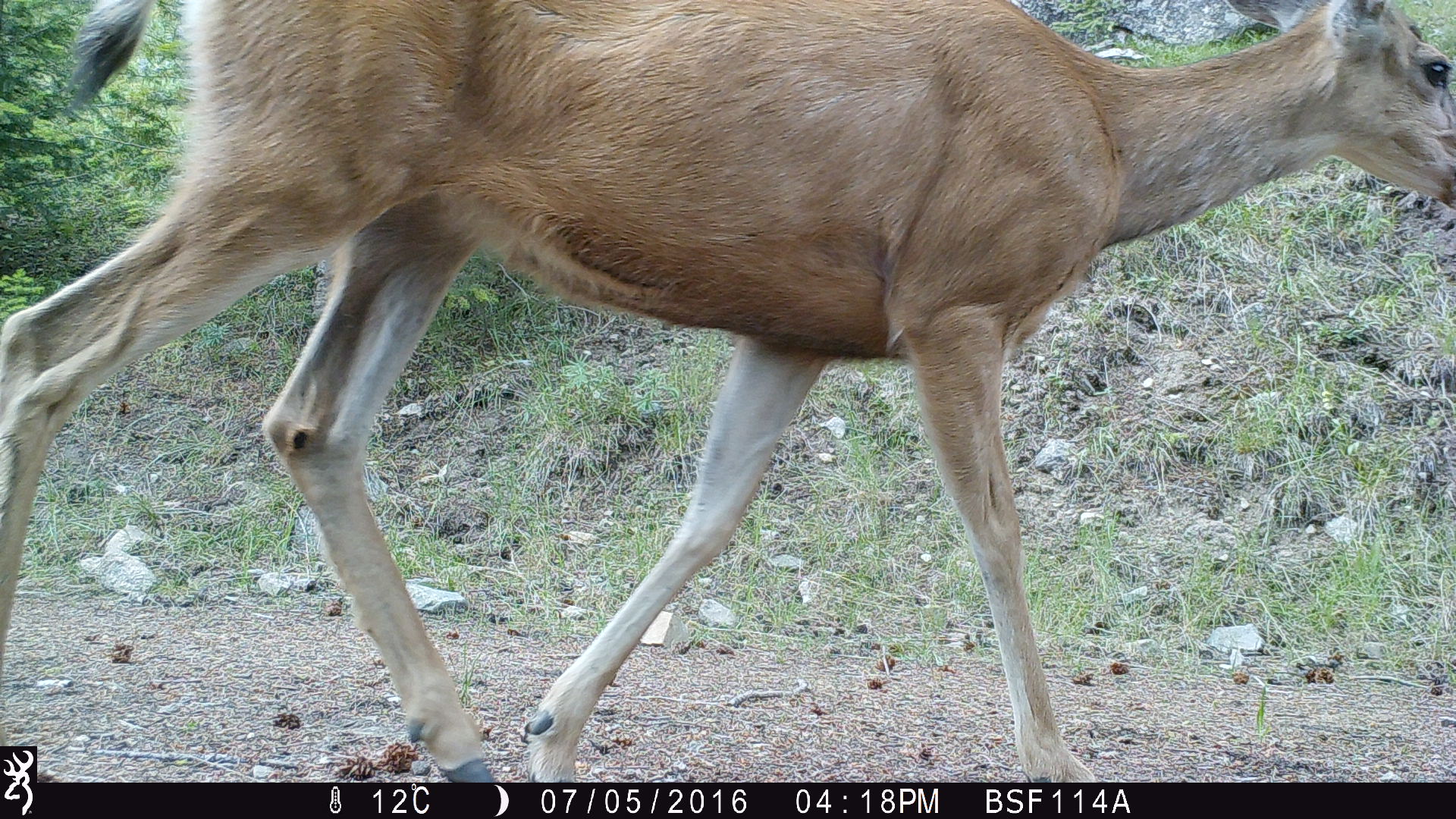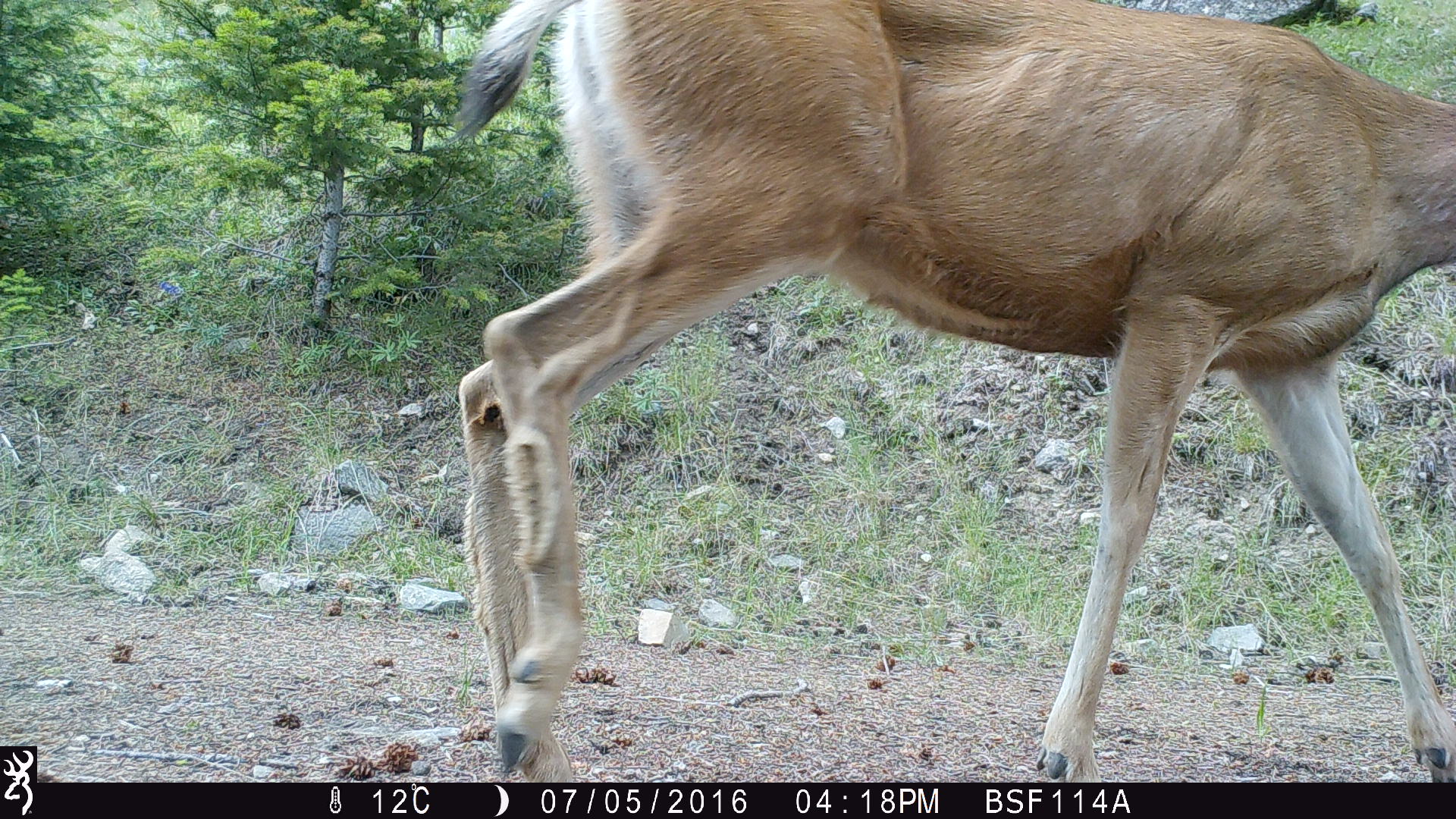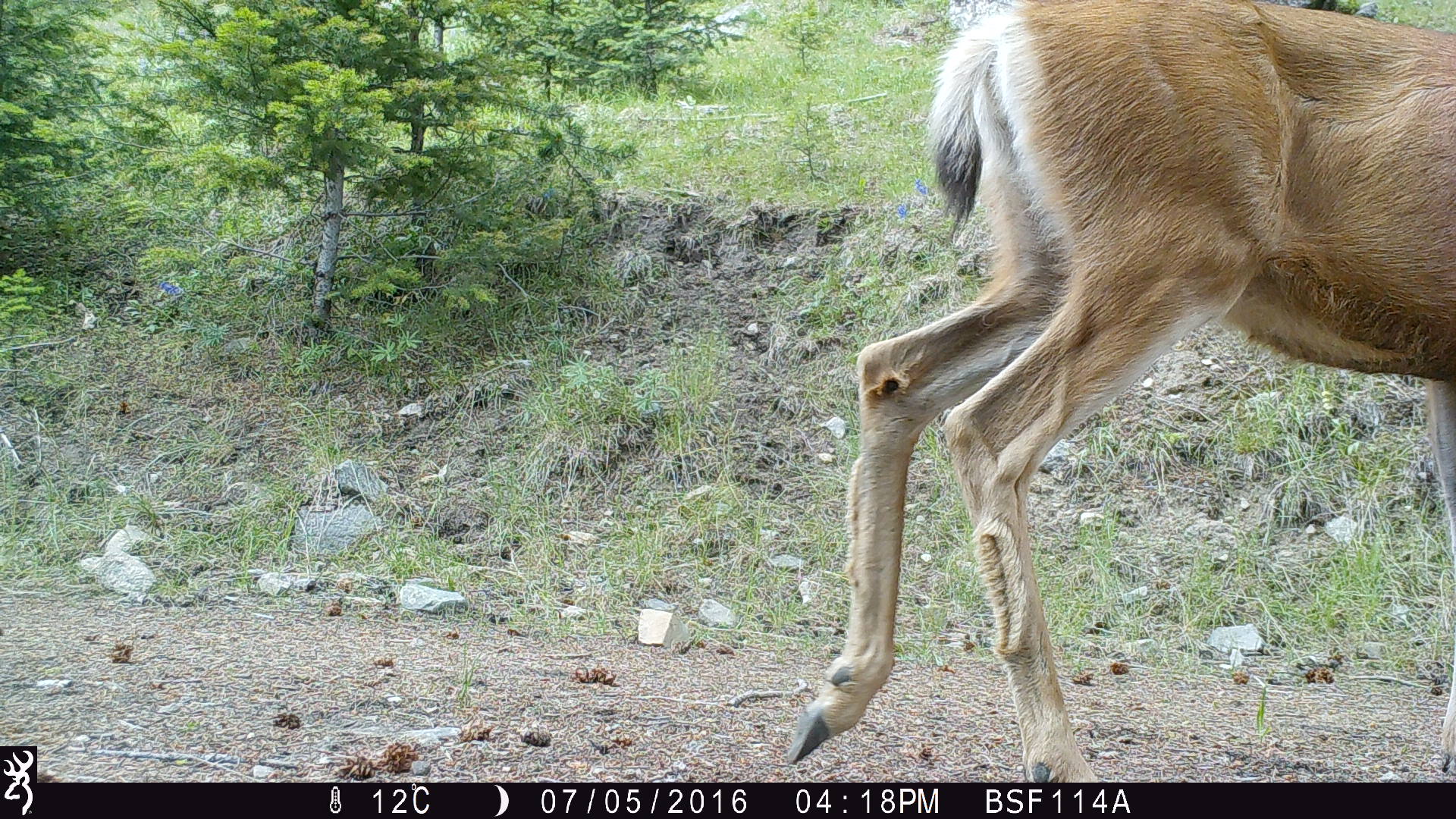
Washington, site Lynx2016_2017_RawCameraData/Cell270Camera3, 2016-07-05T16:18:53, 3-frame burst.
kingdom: Animalia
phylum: Chordata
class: Mammalia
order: Artiodactyla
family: Cervidae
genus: Odocoileus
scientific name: Odocoileus hemionus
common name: mule deer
Odocoileus hemionus (mule deer). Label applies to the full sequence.